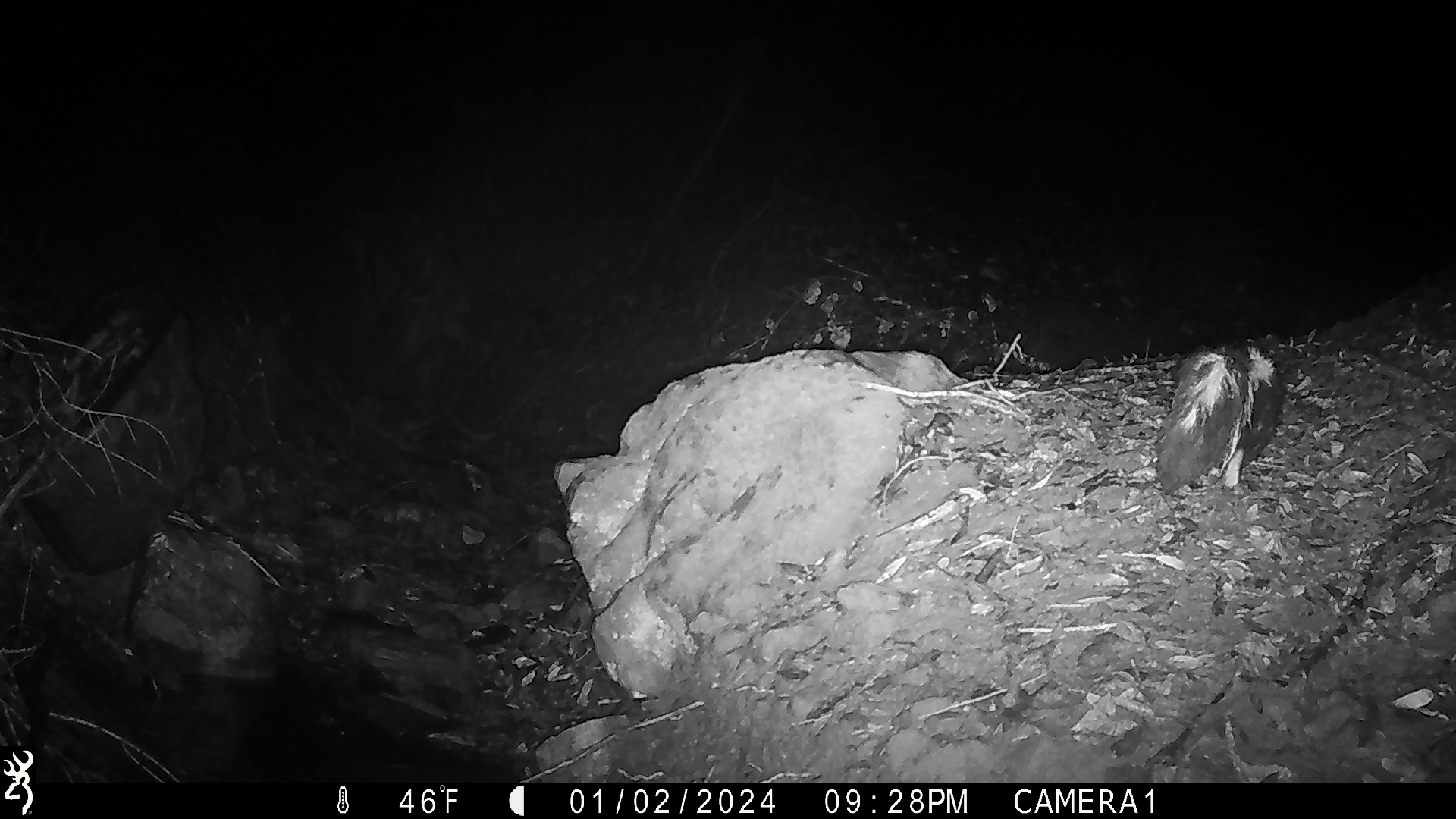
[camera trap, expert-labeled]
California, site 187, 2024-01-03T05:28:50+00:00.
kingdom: Animalia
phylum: Chordata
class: Mammalia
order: Carnivora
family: Mephitidae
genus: Mephitis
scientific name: Mephitis mephitis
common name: striped skunk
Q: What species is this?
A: Striped skunk (Mephitis mephitis).